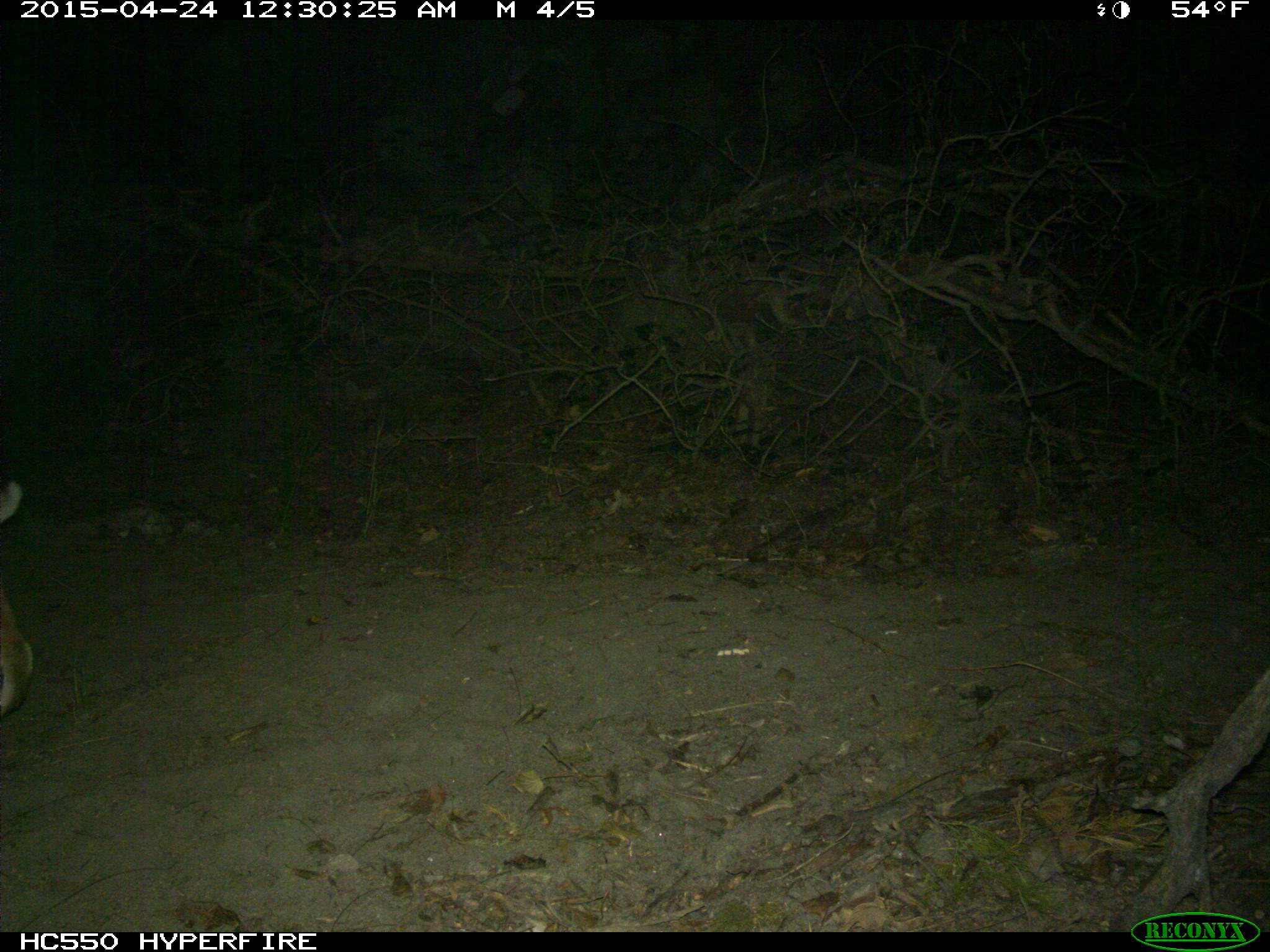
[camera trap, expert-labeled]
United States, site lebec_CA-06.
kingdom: Animalia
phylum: Chordata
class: Mammalia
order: Carnivora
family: Felidae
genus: Lynx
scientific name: Lynx rufus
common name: bobcat